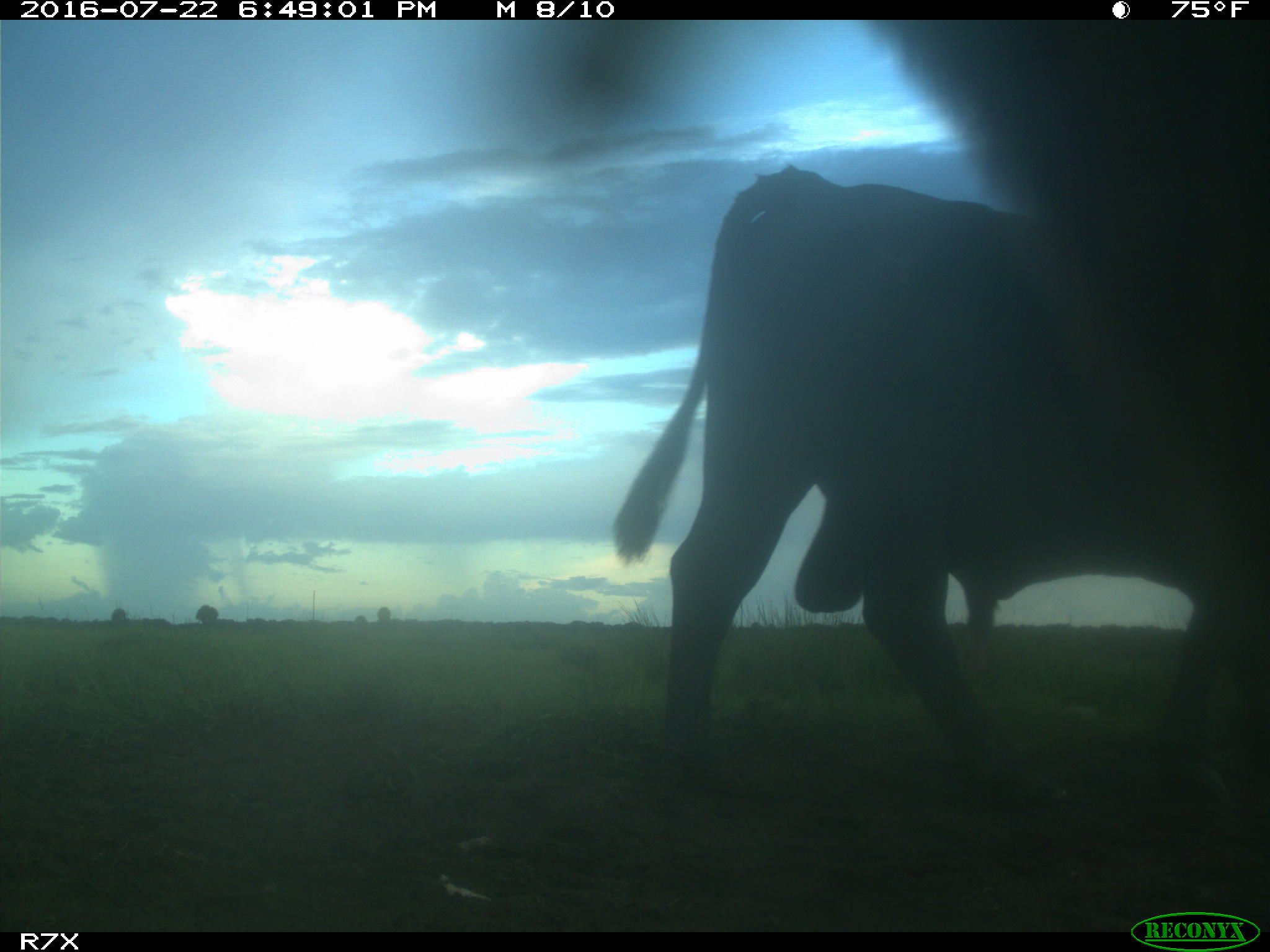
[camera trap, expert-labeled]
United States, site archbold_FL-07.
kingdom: Animalia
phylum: Chordata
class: Mammalia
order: Artiodactyla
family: Bovidae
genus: Bos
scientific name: Bos taurus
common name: domestic cow